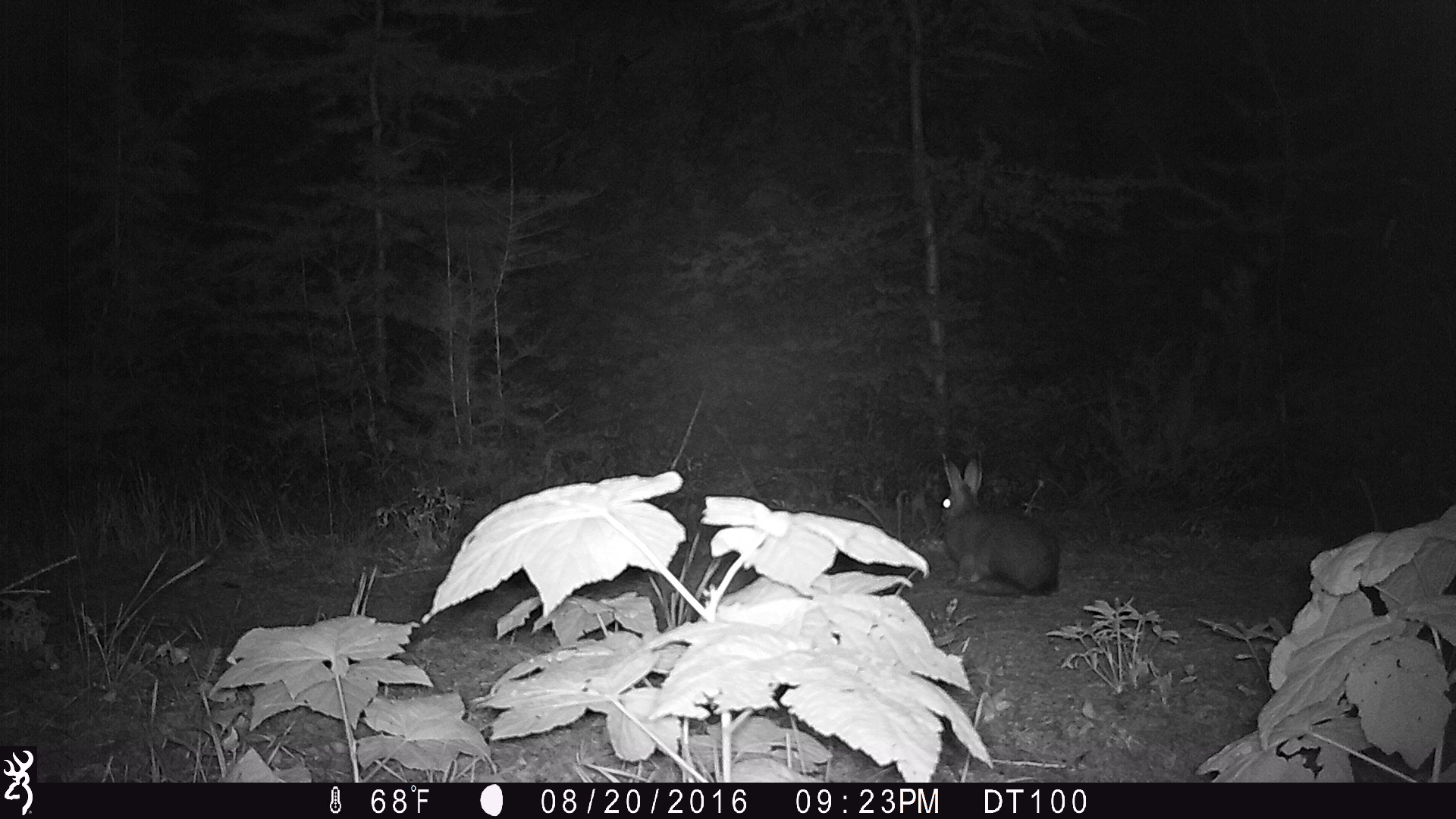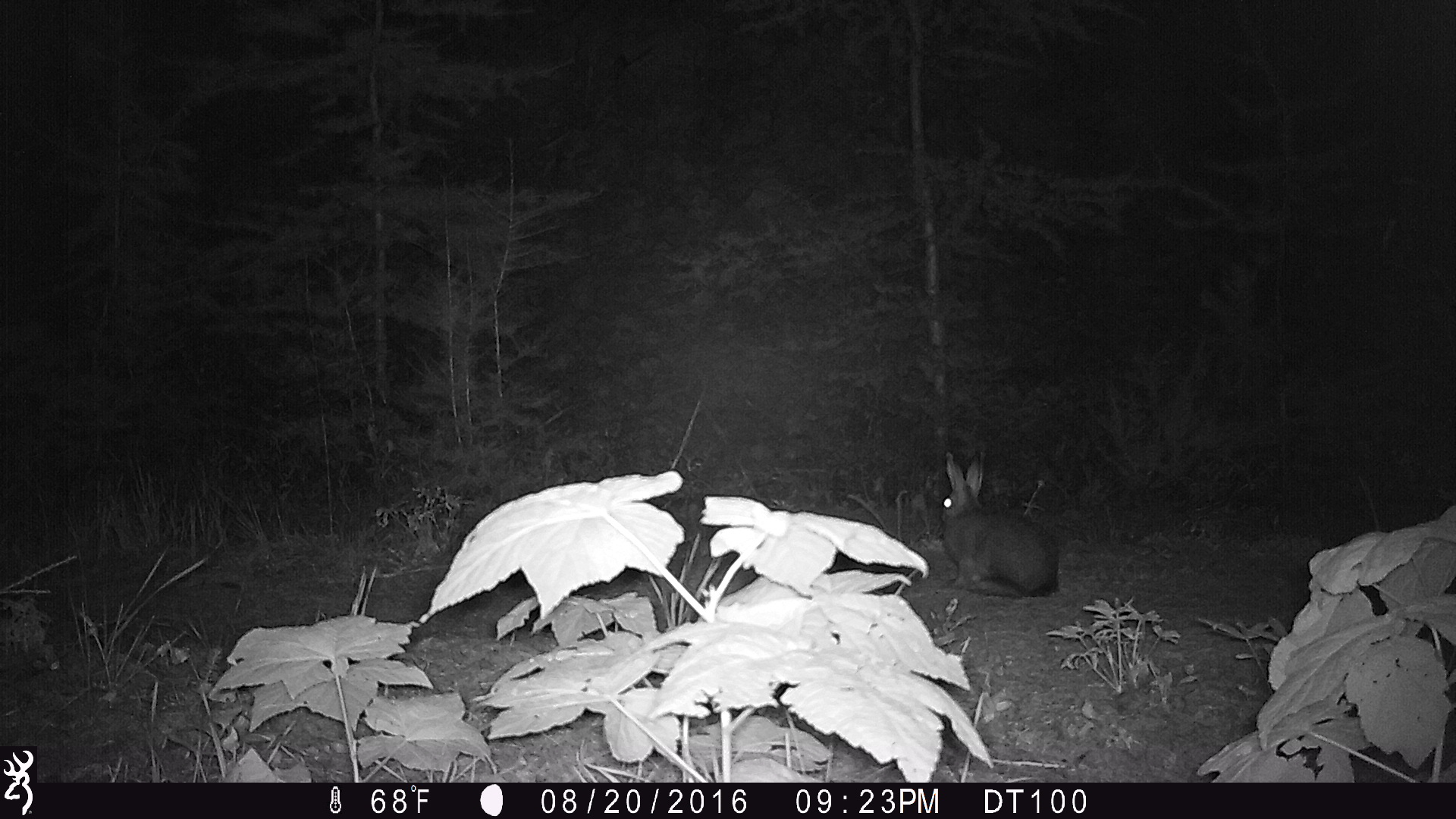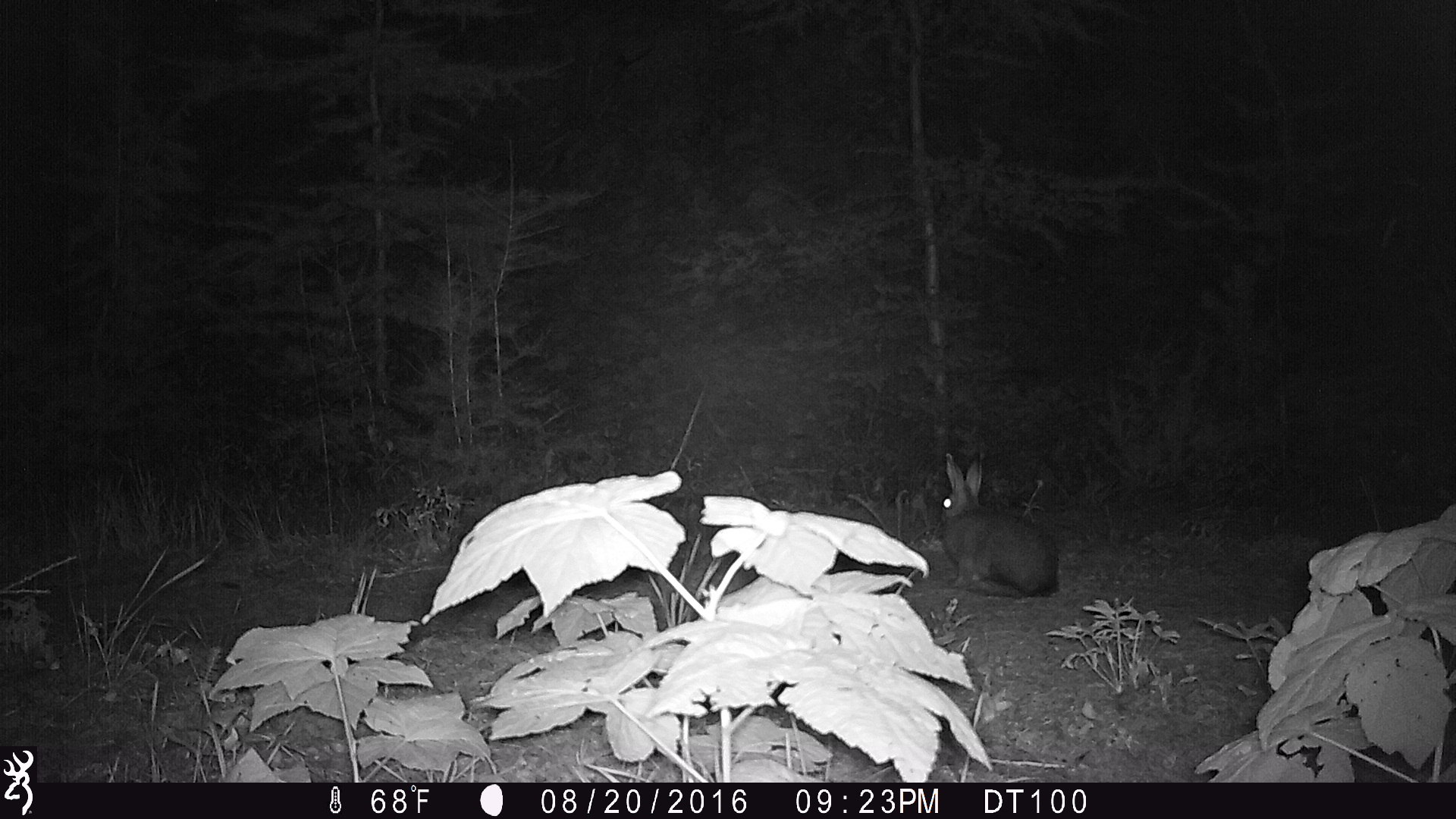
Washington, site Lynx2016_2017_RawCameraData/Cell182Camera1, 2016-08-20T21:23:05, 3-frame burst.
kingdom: Animalia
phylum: Chordata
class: Mammalia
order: Lagomorpha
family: Leporidae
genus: Lepus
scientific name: Lepus americanus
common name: snowshoe hare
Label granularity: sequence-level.